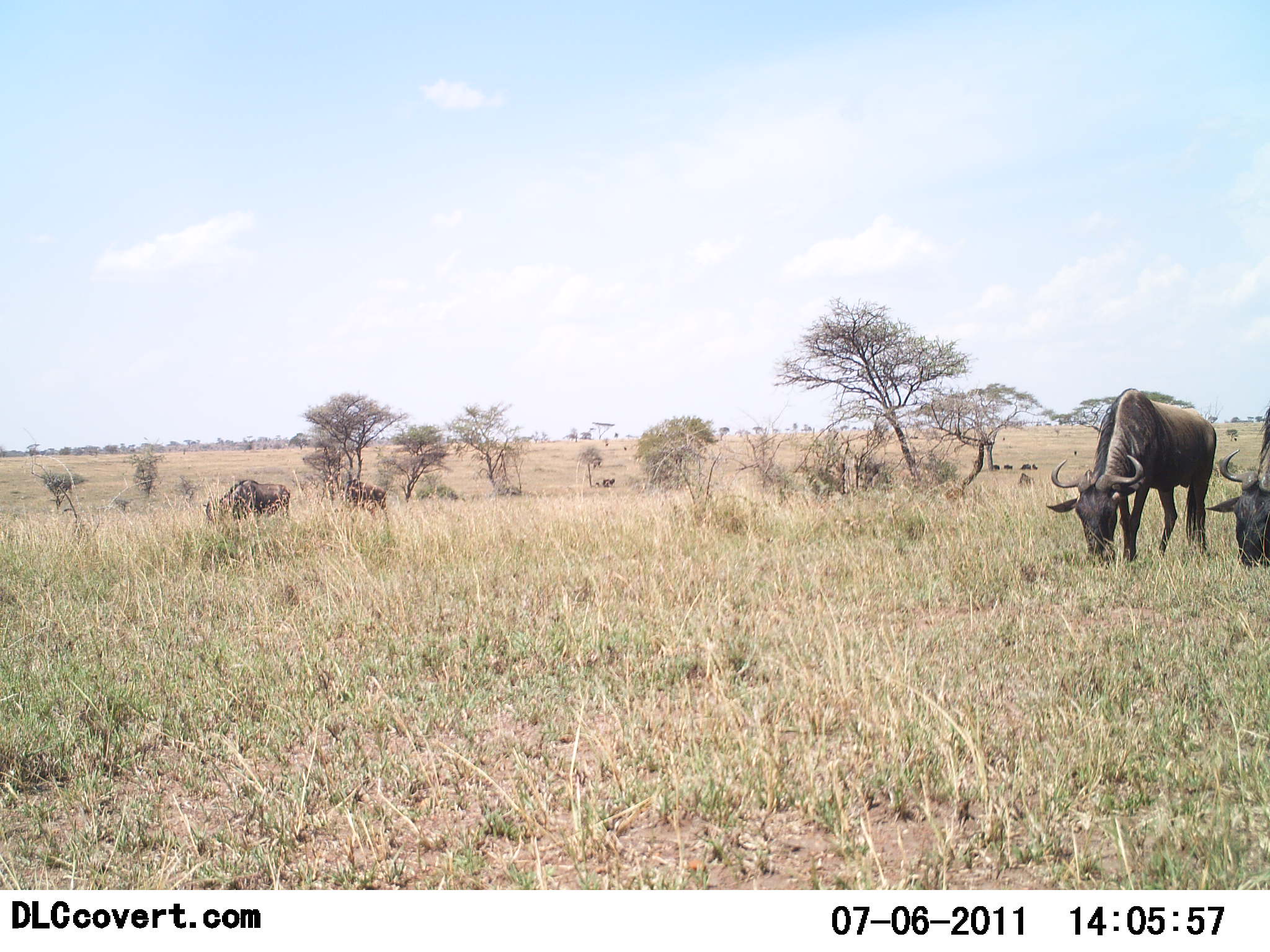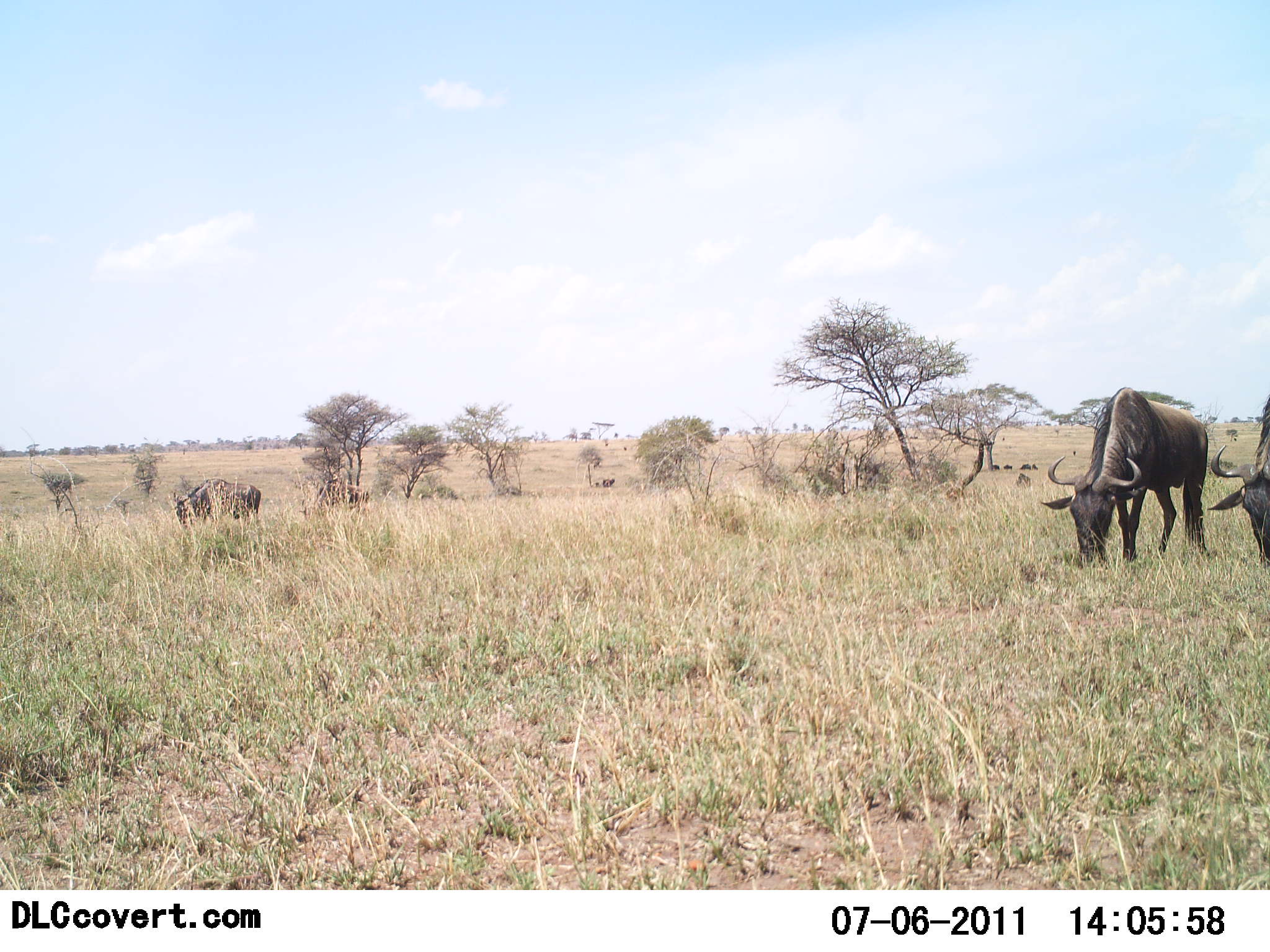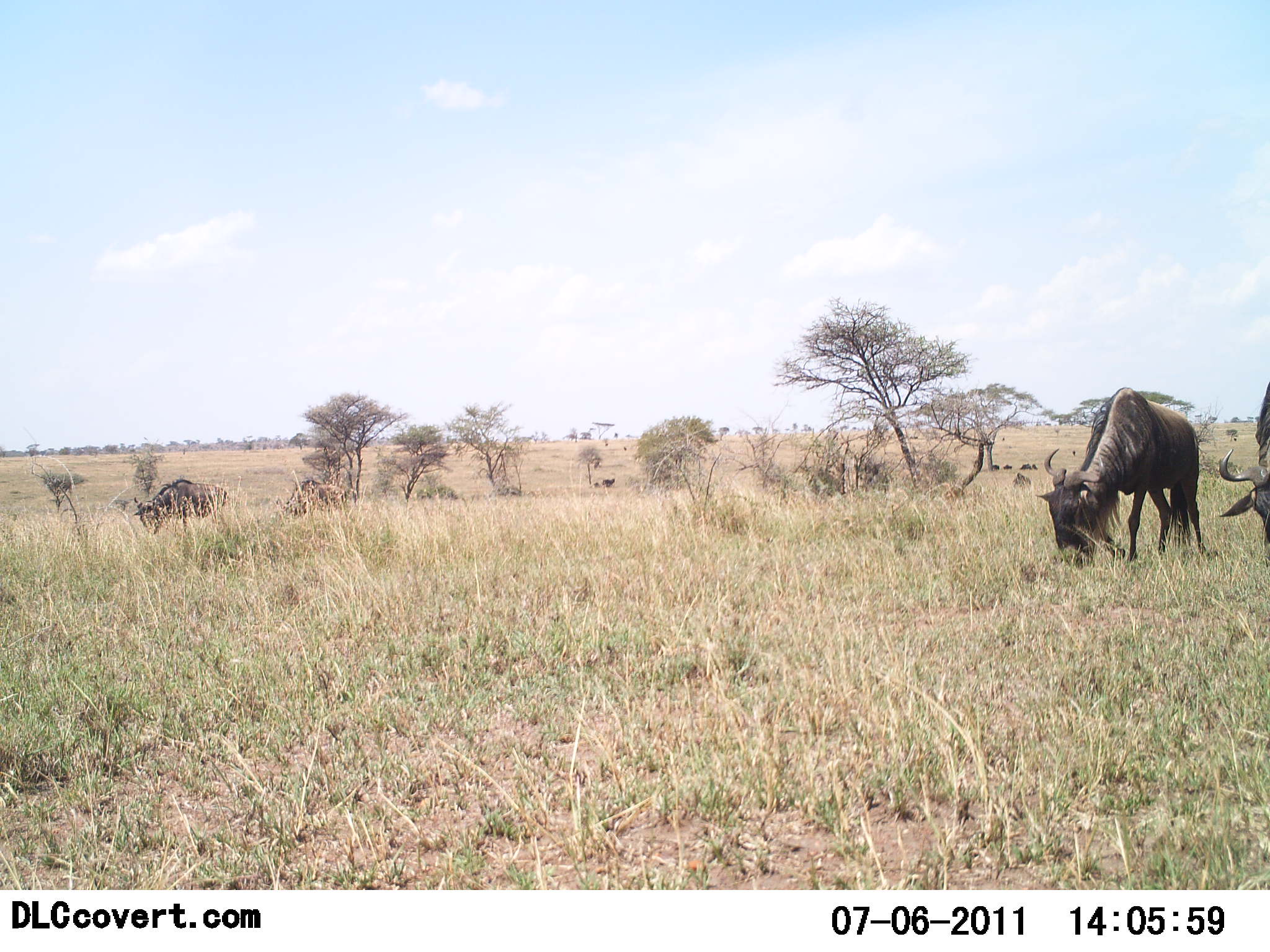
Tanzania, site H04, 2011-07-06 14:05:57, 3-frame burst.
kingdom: Animalia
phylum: Chordata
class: Mammalia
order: Artiodactyla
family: Bovidae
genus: Connochaetes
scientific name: Connochaetes taurinus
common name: blue wildebeest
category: wildebeest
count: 4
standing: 18%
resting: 0%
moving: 18%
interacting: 0%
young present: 0%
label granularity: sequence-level